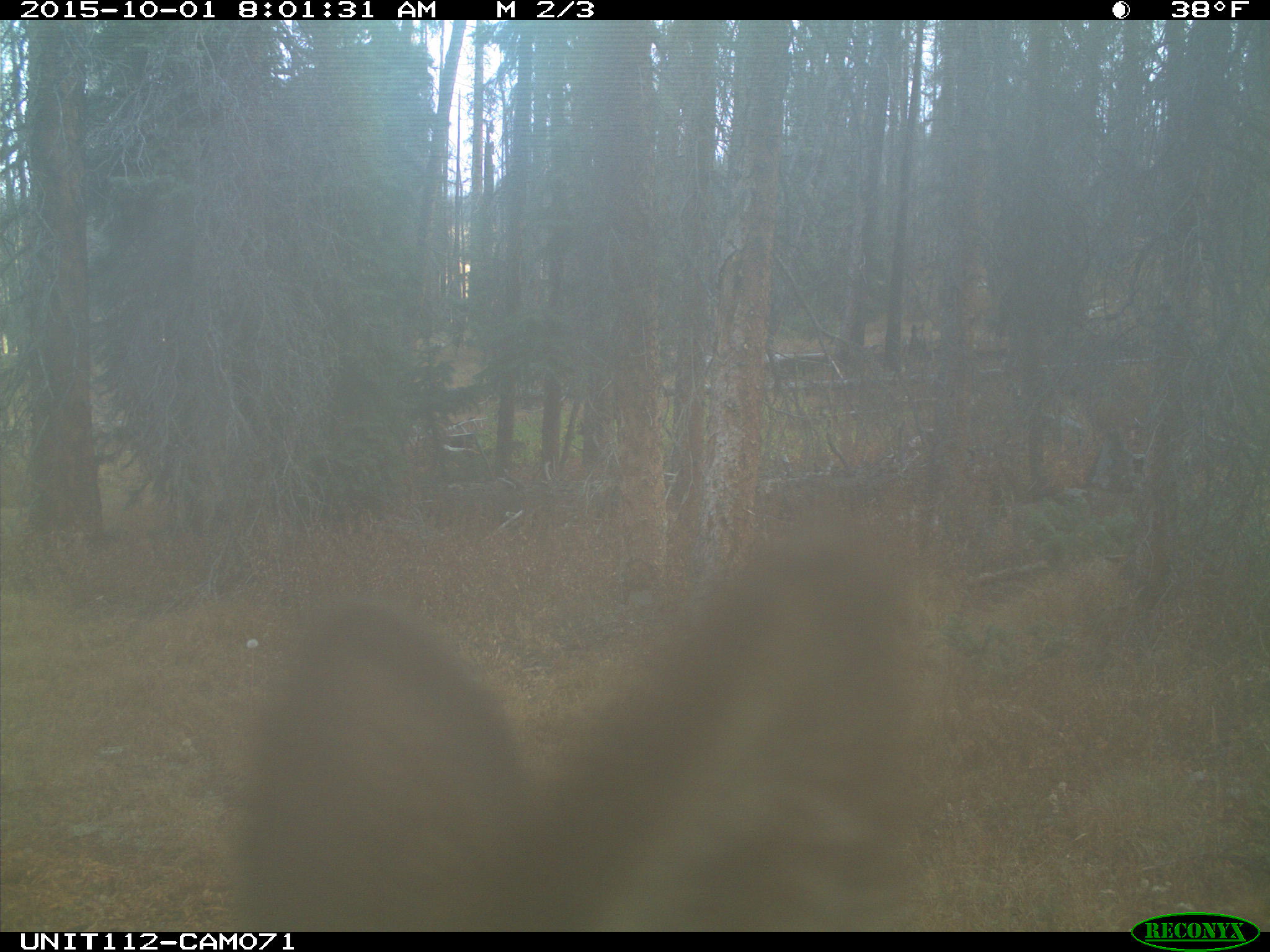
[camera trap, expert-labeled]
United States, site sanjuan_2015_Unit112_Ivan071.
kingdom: Animalia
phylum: Chordata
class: Mammalia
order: Artiodactyla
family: Cervidae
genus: Cervus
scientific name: Cervus elaphus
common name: red deer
Cervus elaphus (red deer).